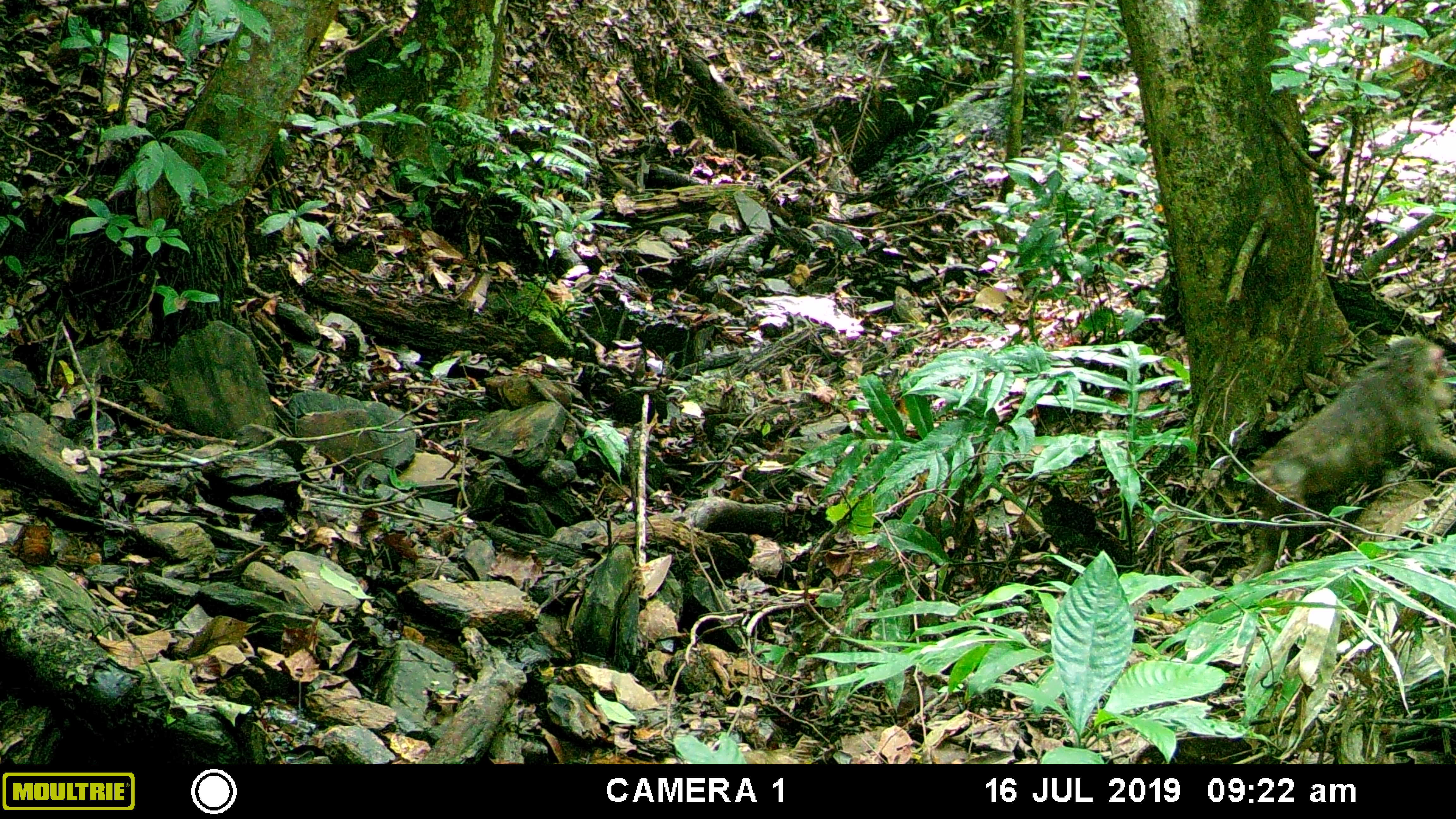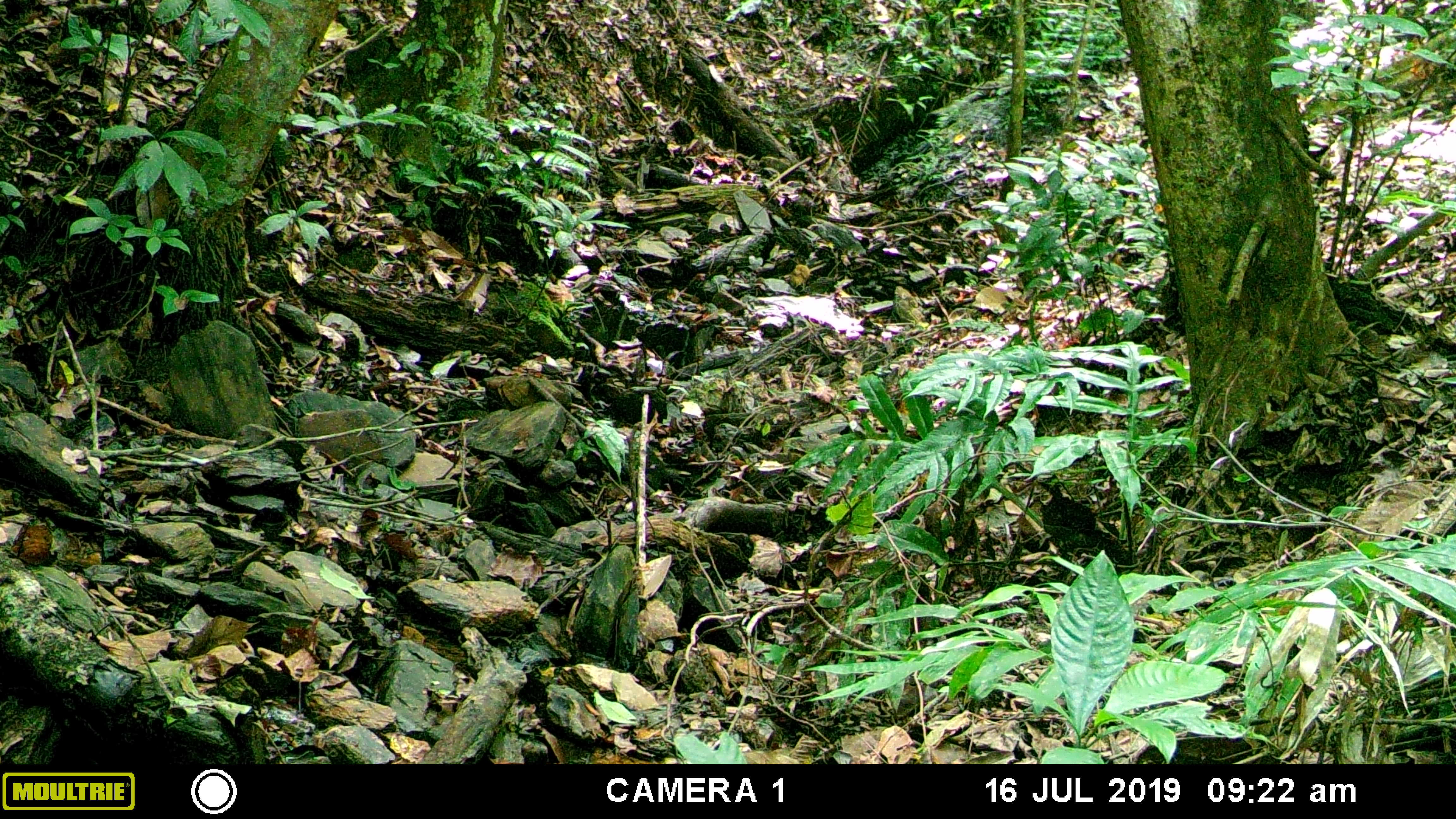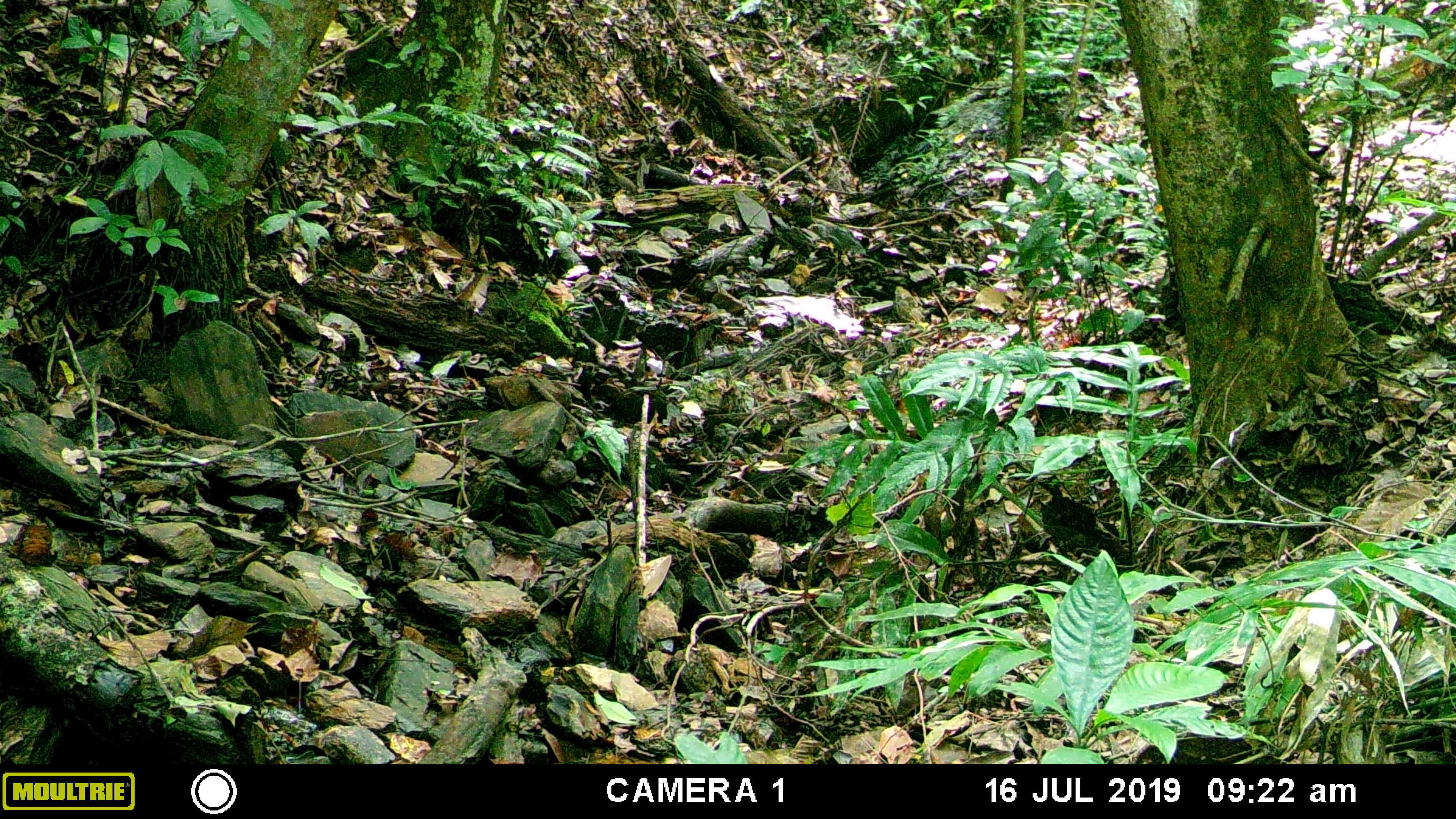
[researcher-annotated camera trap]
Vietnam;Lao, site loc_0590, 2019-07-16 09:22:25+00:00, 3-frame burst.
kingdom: Animalia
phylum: Chordata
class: Mammalia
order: Primates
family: Cercopithecidae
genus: Macaca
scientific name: Macaca arctoides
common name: stump-tailed macaque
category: stump tailed macaque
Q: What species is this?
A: Stump tailed macaque (stump-tailed macaque) (Macaca arctoides).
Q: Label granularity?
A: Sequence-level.